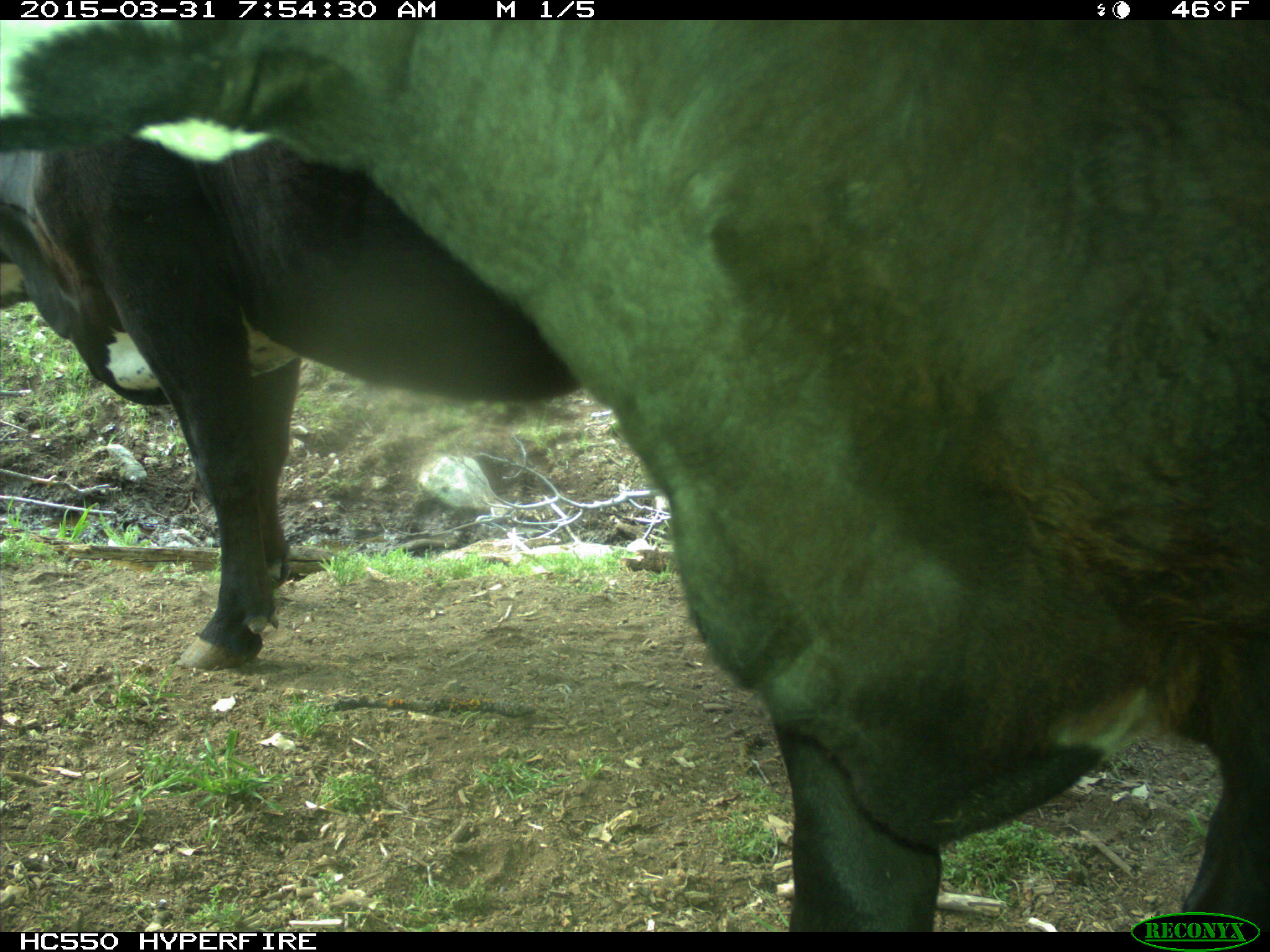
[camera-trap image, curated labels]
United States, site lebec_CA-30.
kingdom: Animalia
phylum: Chordata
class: Mammalia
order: Artiodactyla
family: Bovidae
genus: Bos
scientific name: Bos taurus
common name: domestic cow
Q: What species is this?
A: Bos taurus (domestic cow).